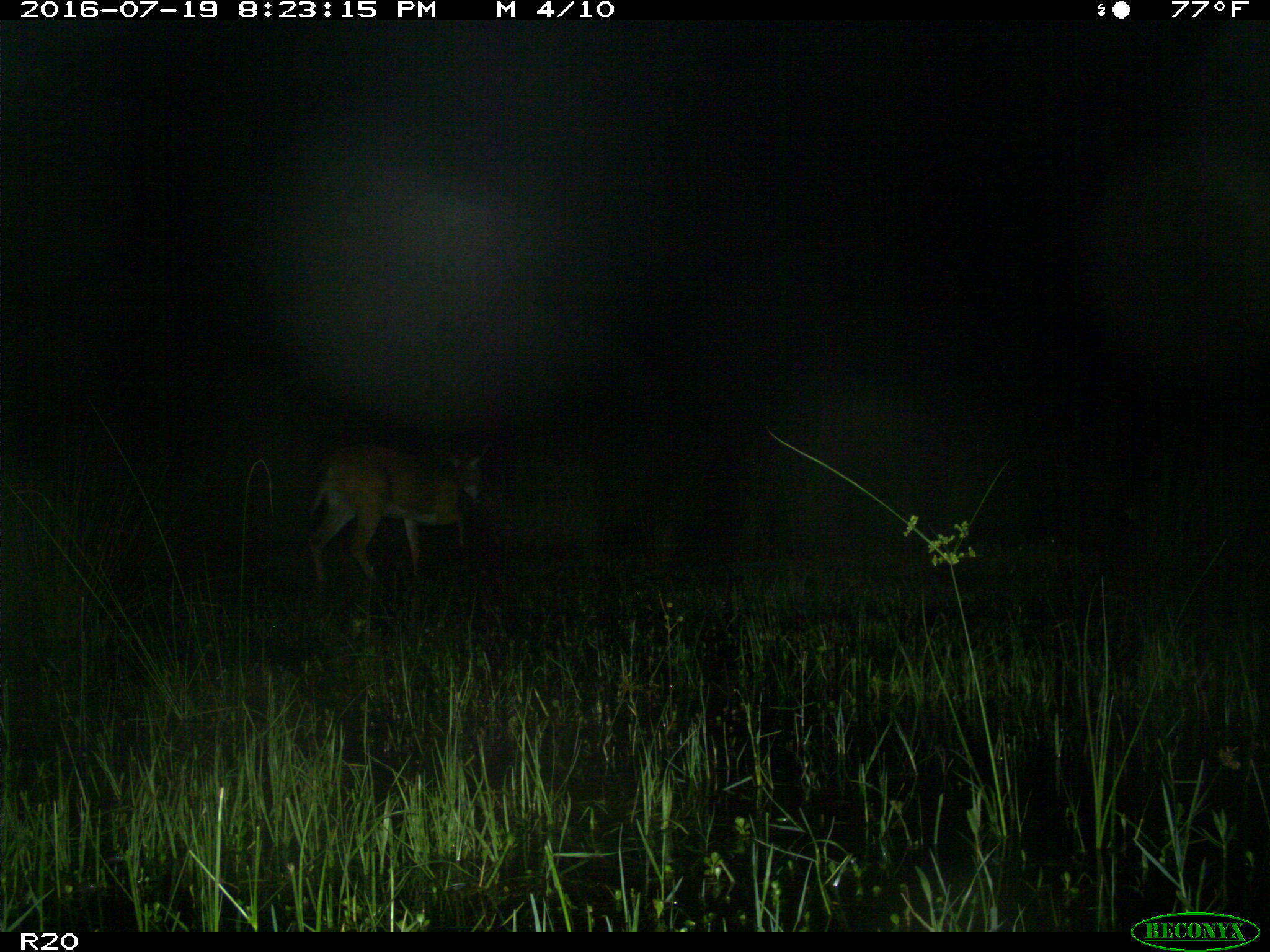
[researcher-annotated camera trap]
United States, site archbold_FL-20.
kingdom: Animalia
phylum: Chordata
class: Mammalia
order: Artiodactyla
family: Cervidae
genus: Odocoileus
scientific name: Odocoileus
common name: deer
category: unidentified deer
Unidentified deer (deer) (Odocoileus).